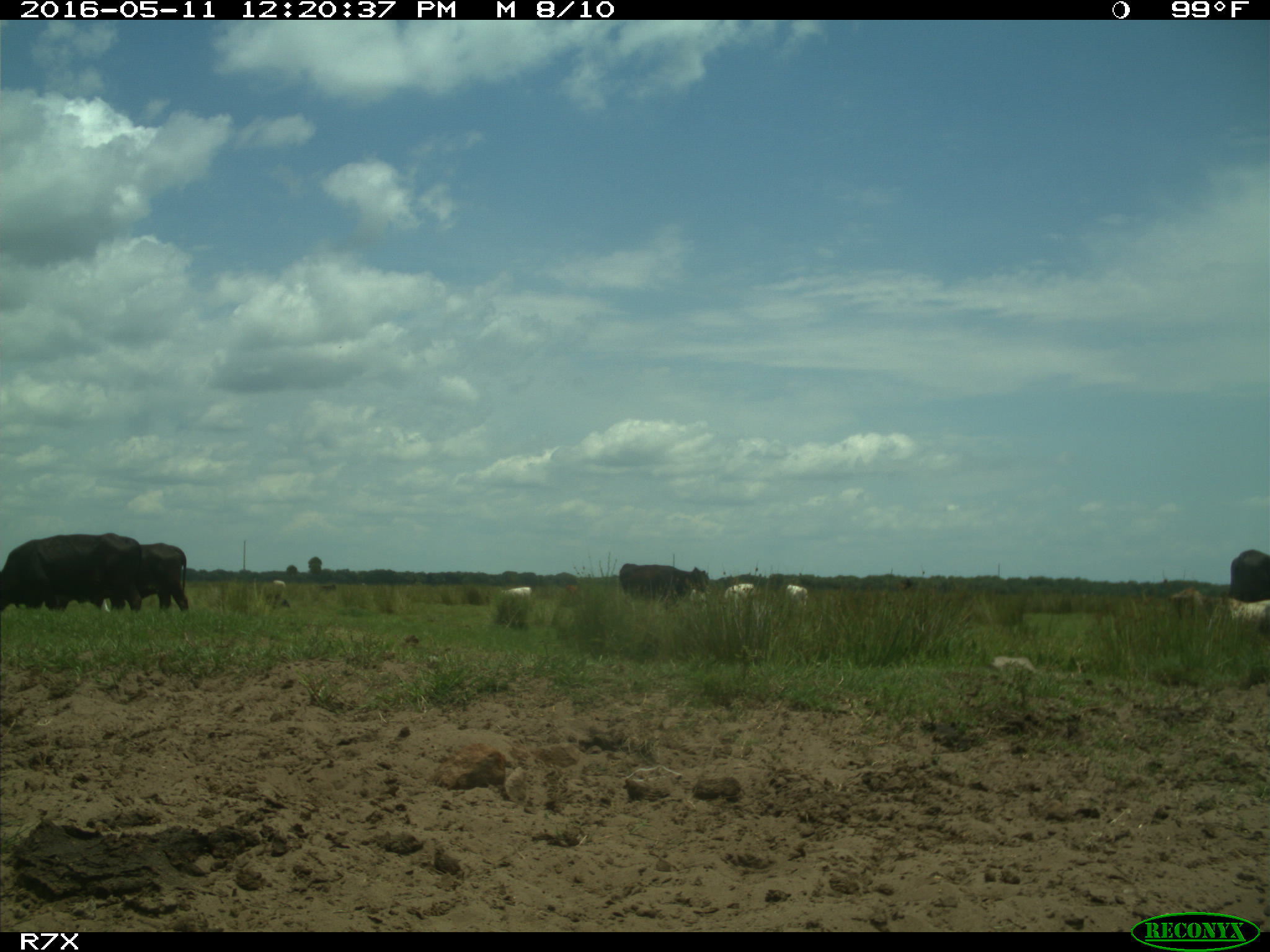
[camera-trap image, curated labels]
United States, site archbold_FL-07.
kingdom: Animalia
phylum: Chordata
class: Mammalia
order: Artiodactyla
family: Bovidae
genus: Bos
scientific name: Bos taurus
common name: domestic cow